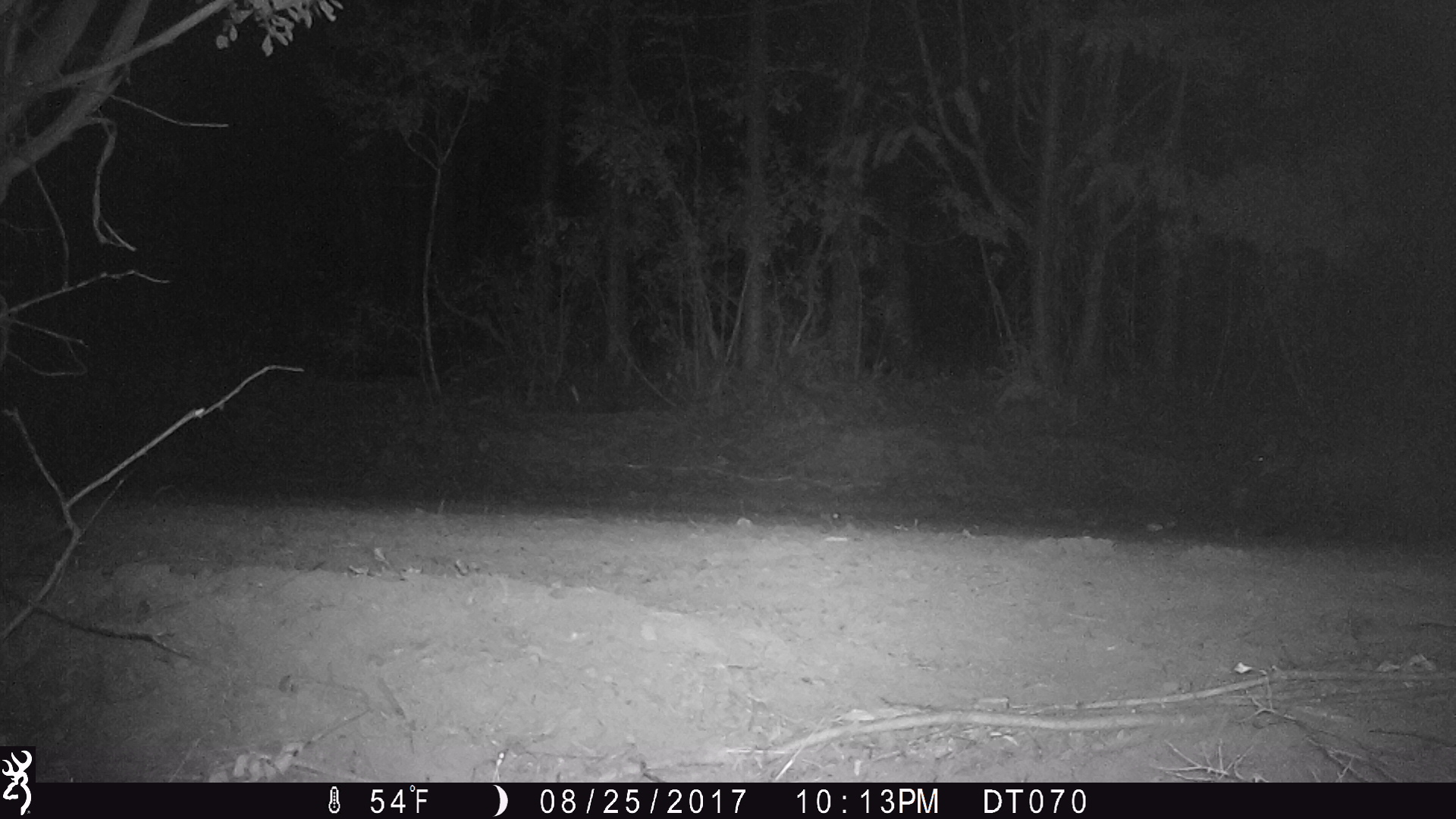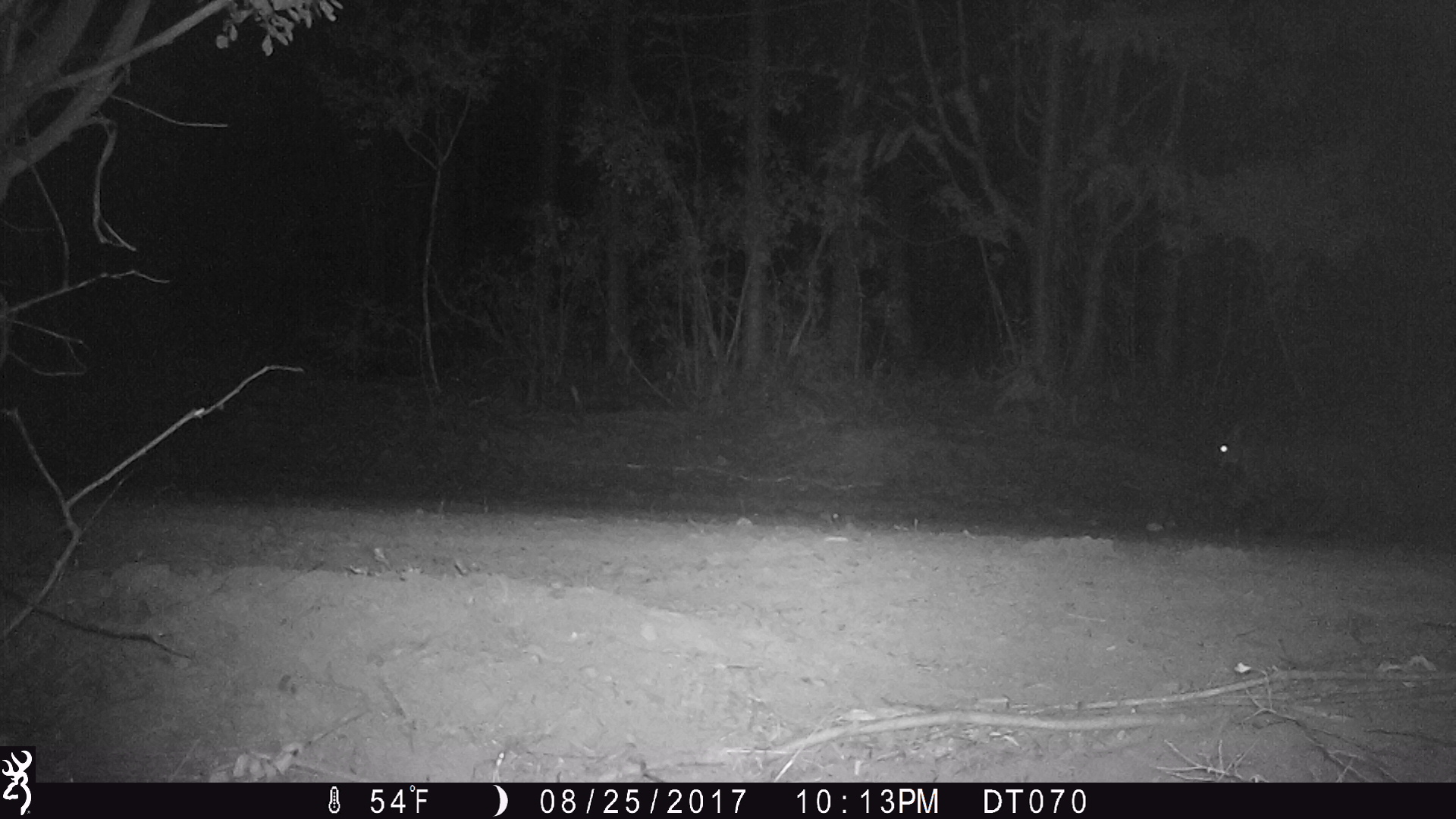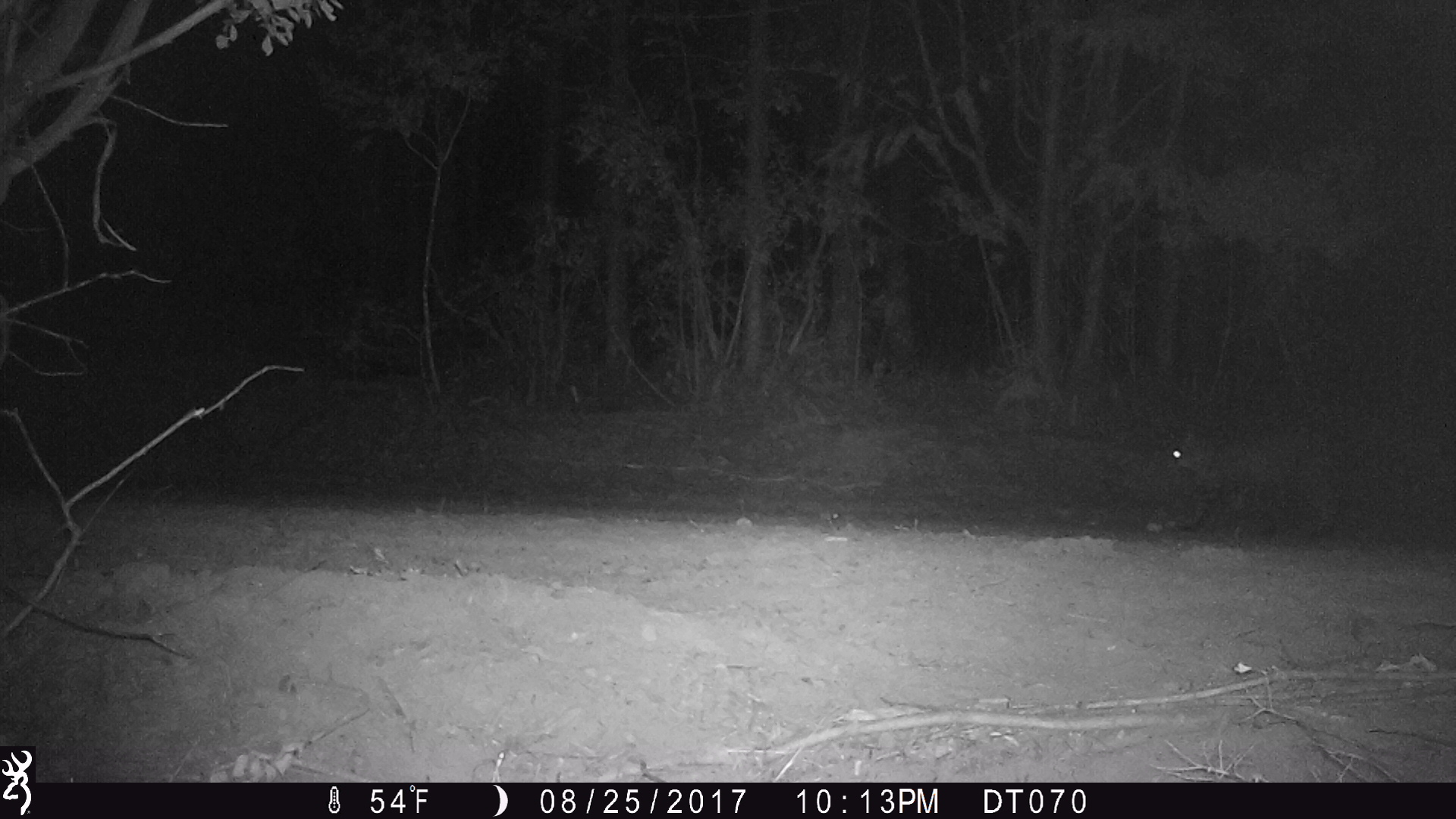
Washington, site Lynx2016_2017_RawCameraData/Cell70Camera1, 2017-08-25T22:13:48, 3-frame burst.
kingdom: Animalia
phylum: Chordata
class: Mammalia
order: Carnivora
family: Felidae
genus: Lynx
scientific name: Lynx rufus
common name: bobcat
Lynx rufus (bobcat). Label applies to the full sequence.